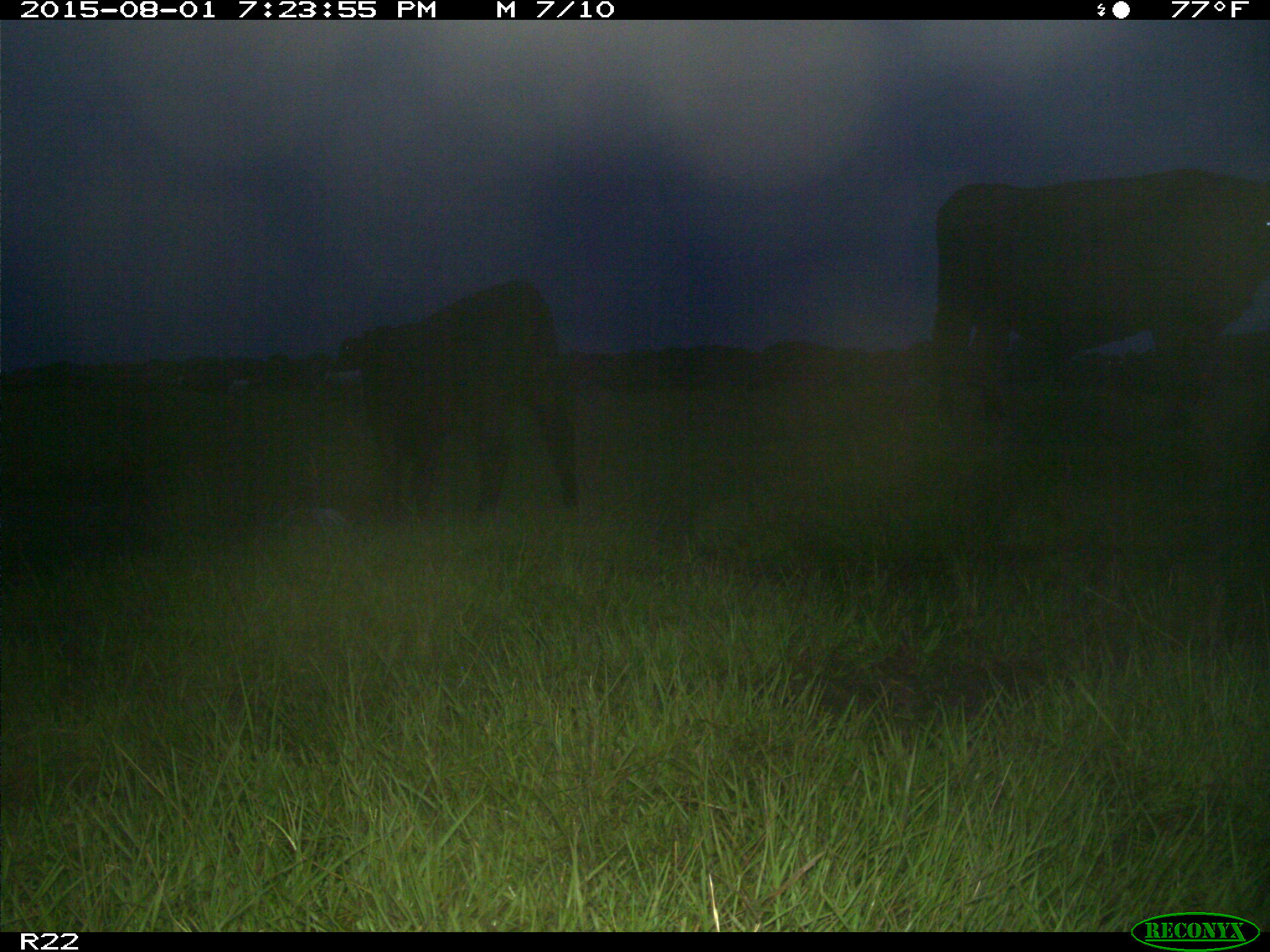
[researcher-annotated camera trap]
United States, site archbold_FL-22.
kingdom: Animalia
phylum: Chordata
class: Mammalia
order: Artiodactyla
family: Bovidae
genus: Bos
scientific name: Bos taurus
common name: domestic cow